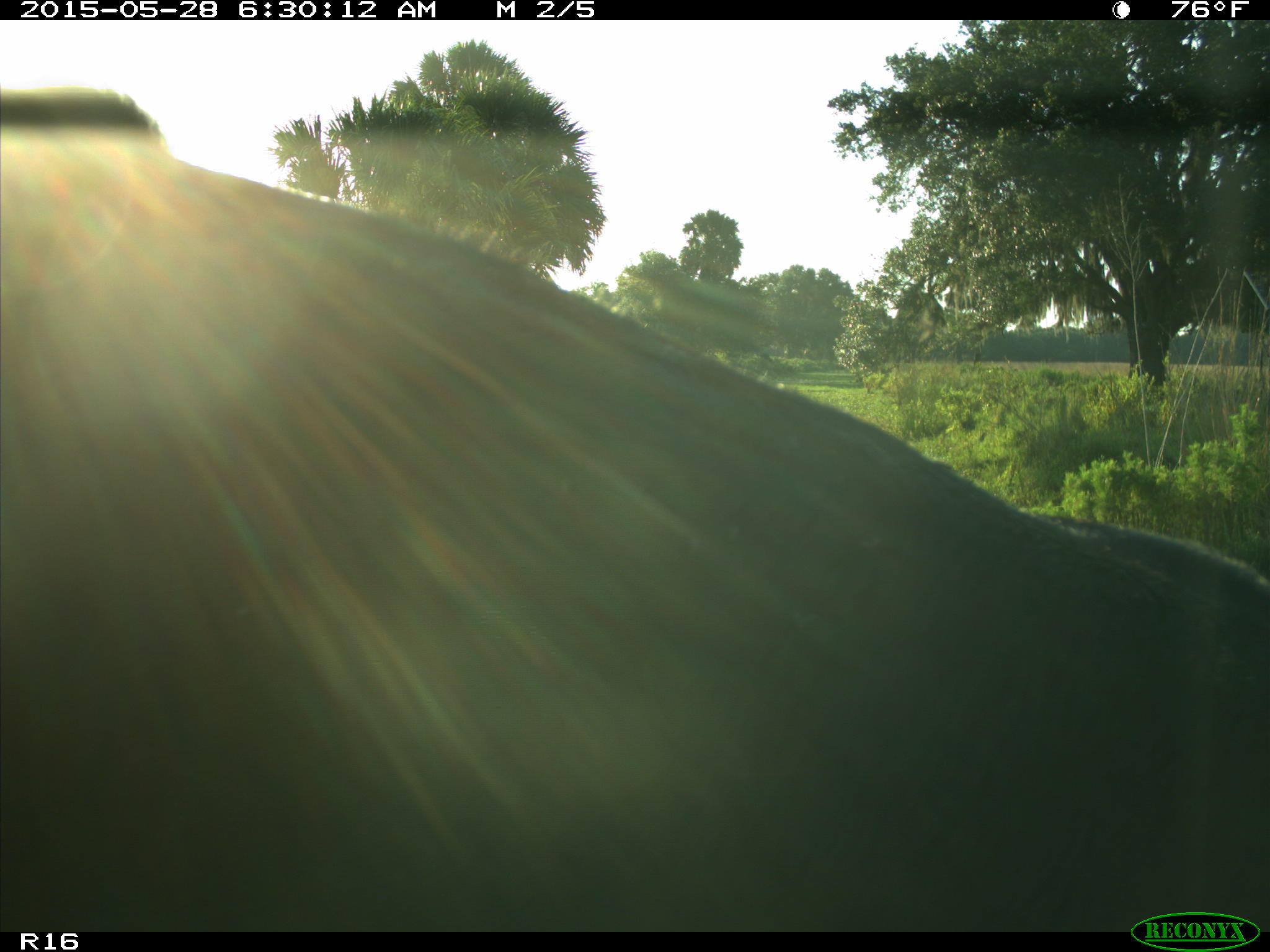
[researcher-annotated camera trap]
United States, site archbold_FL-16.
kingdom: Animalia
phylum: Chordata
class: Mammalia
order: Artiodactyla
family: Bovidae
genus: Bos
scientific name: Bos taurus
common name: domestic cow